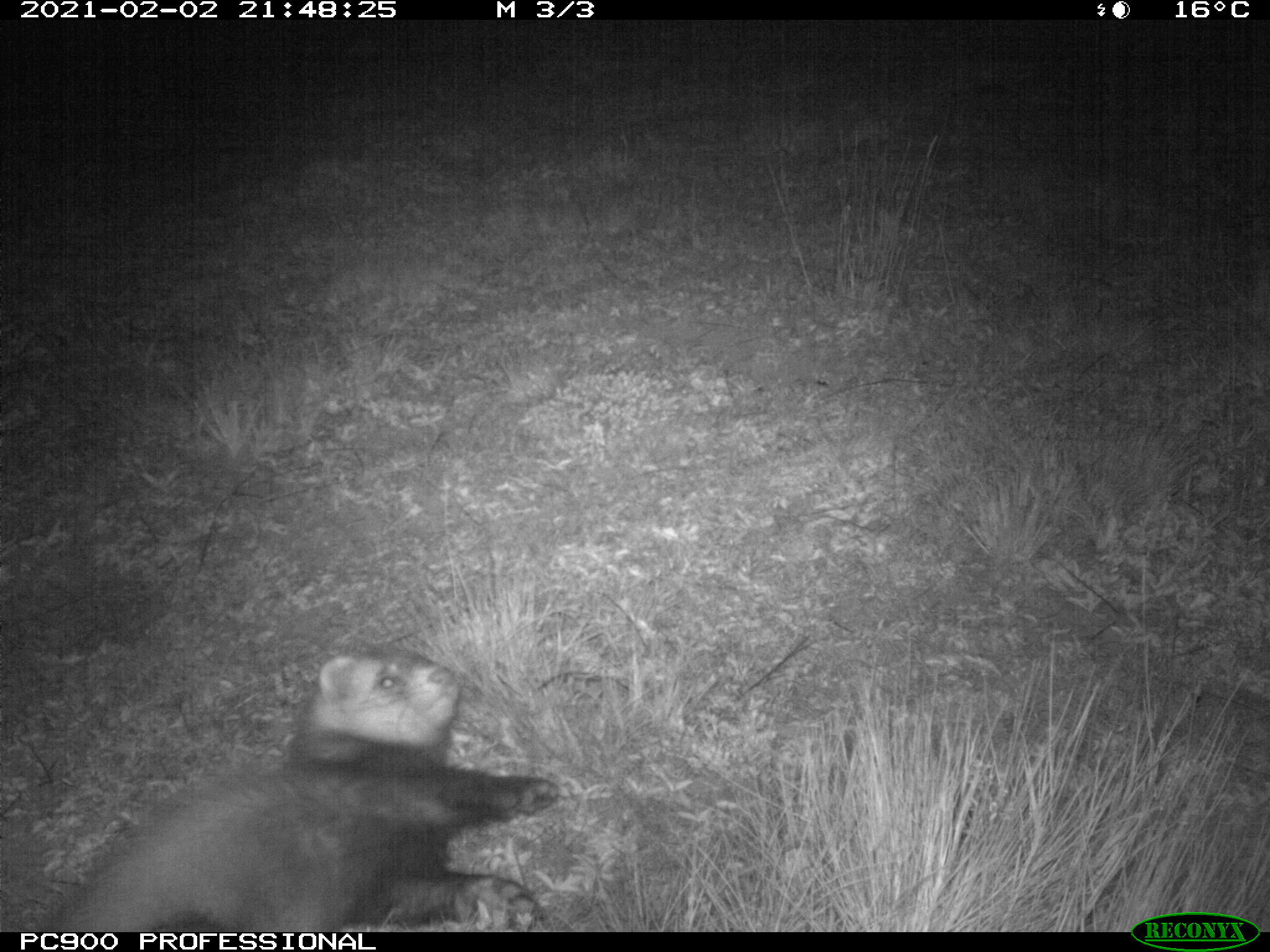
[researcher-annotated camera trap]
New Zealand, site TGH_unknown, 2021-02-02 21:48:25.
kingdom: Animalia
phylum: Chordata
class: Mammalia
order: Carnivora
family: Mustelidae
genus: Mustela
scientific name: Mustela furo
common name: ferret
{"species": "ferret (Mustela furo)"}